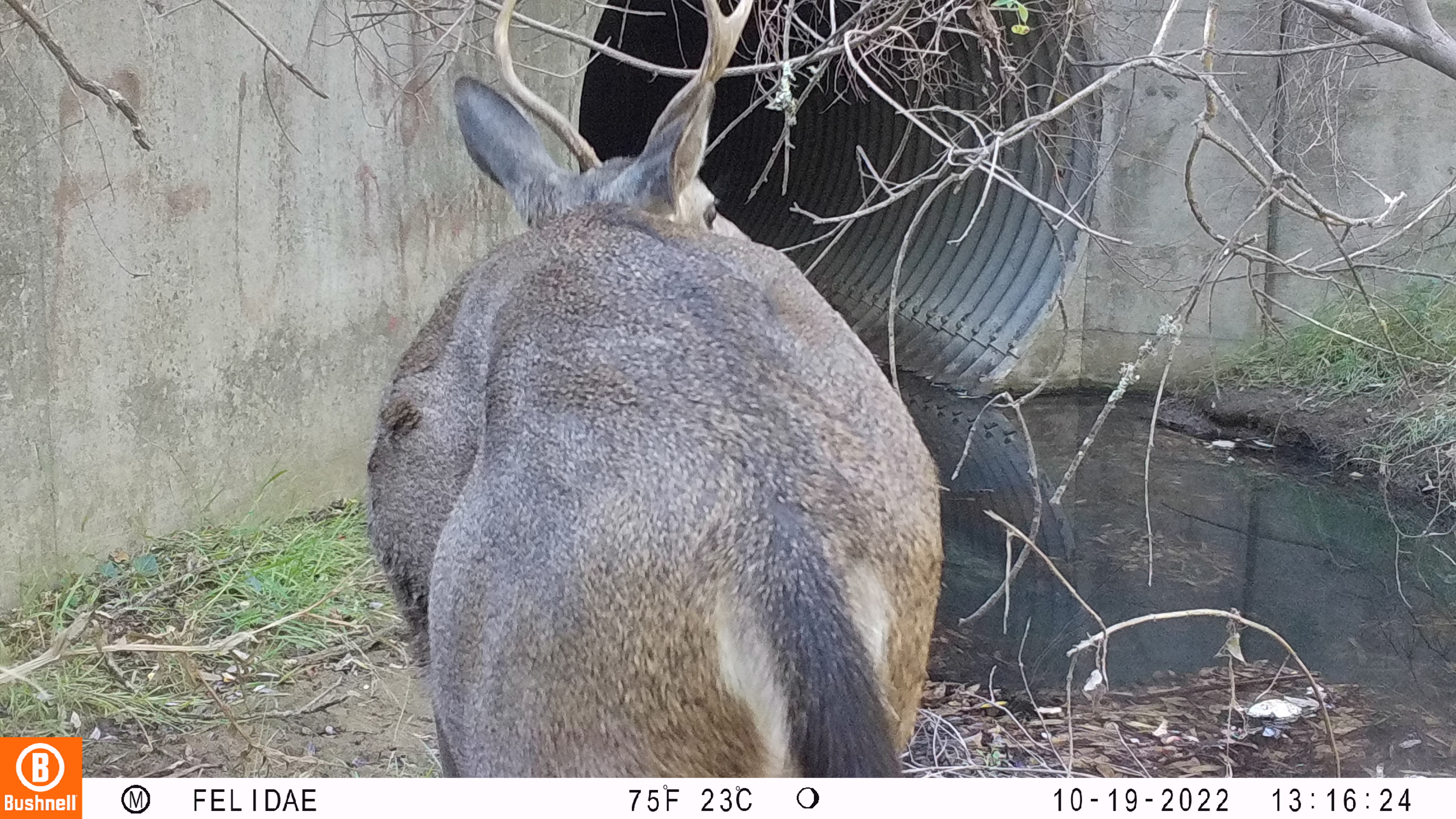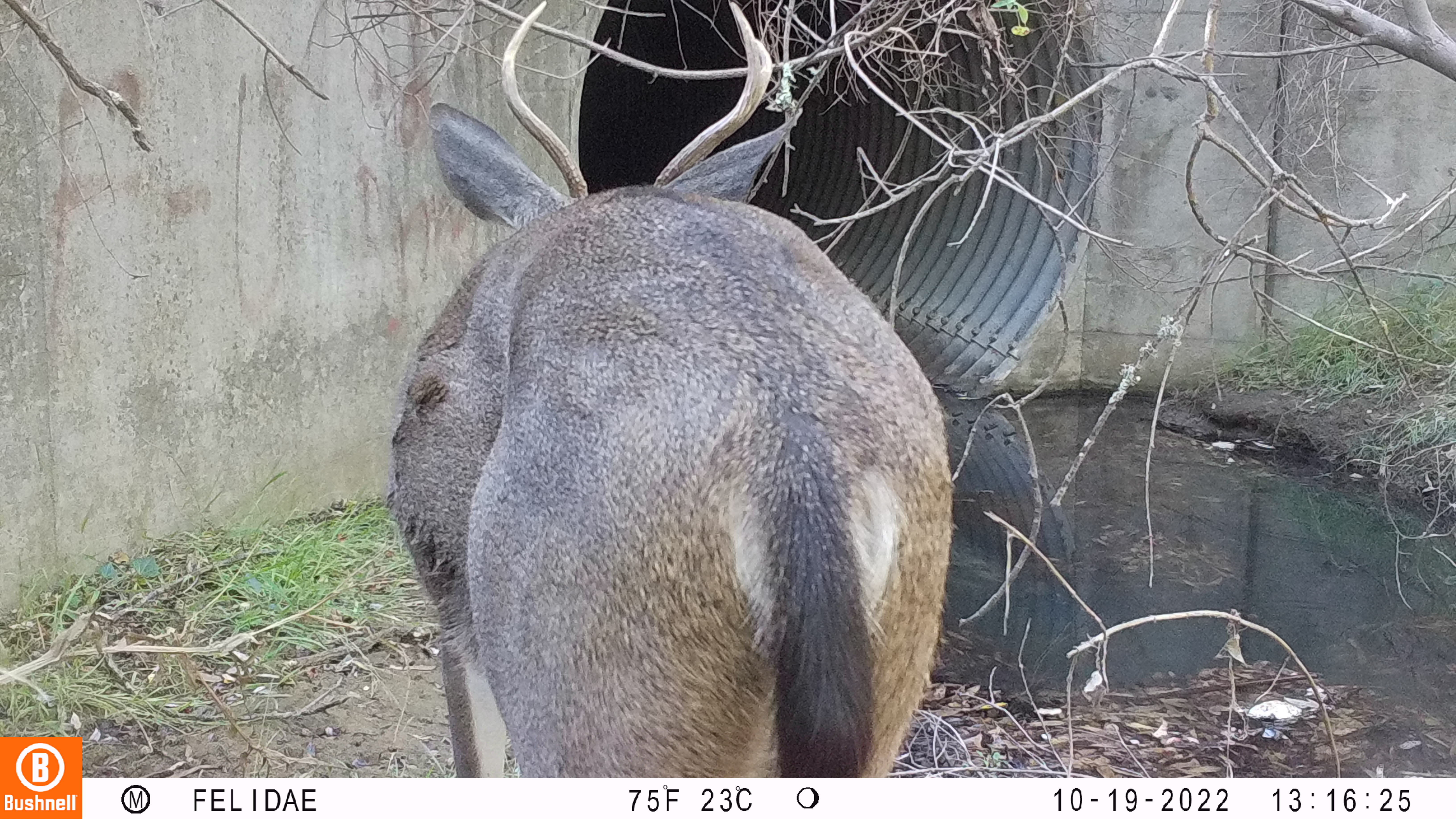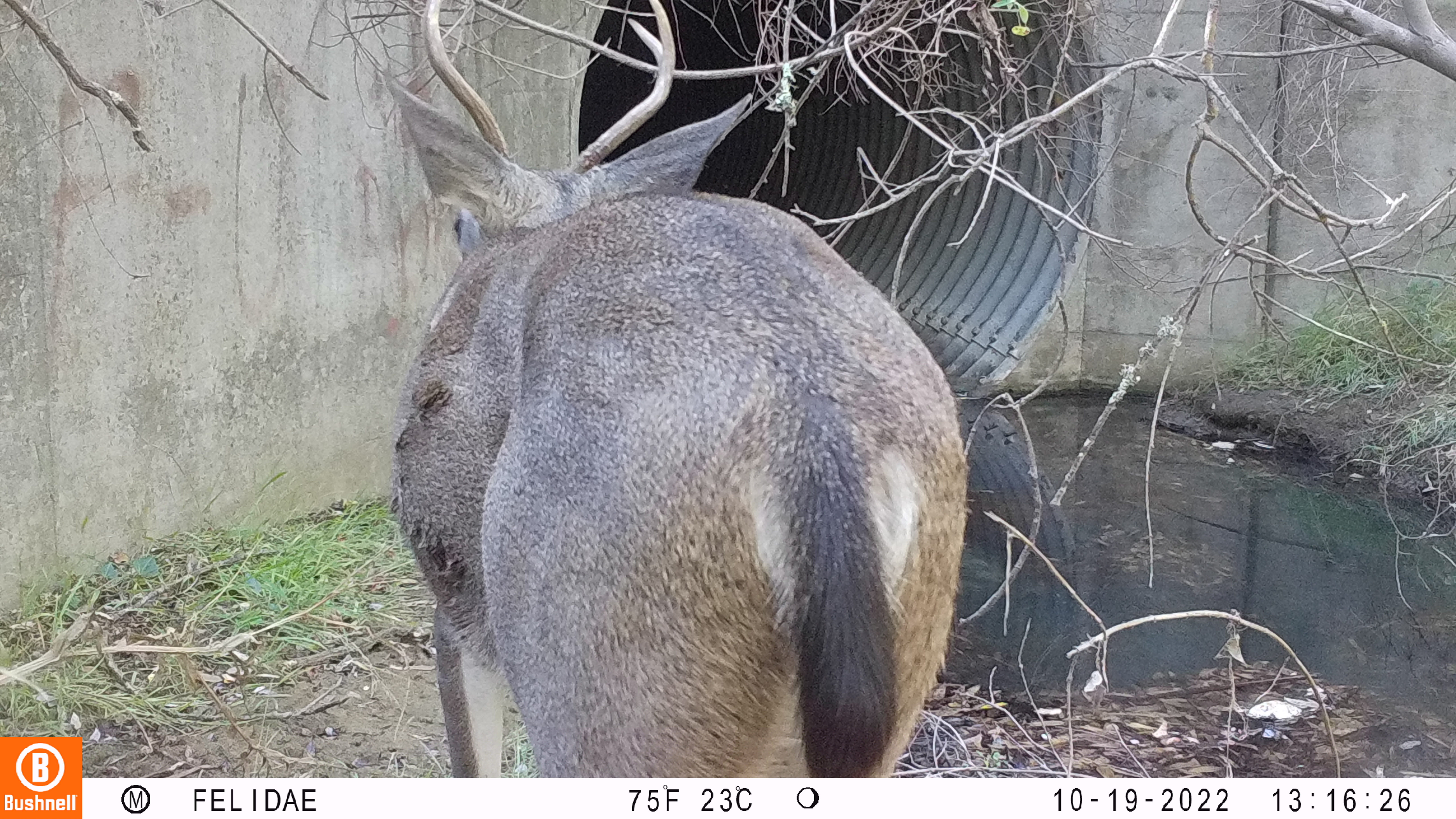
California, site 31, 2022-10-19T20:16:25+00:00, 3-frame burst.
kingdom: Animalia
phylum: Chordata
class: Mammalia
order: Artiodactyla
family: Cervidae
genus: Odocoileus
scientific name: Odocoileus hemionus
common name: mule deer